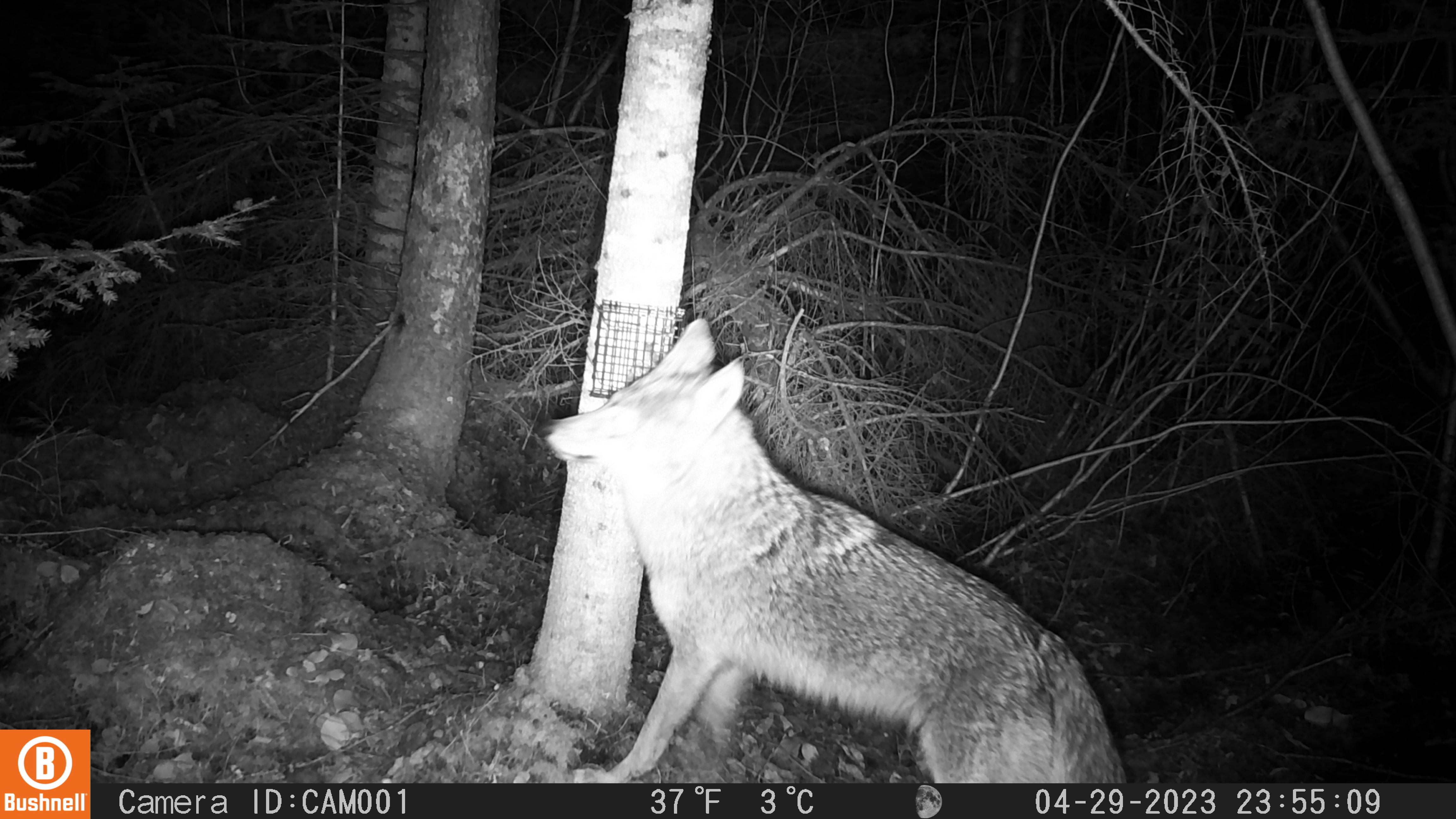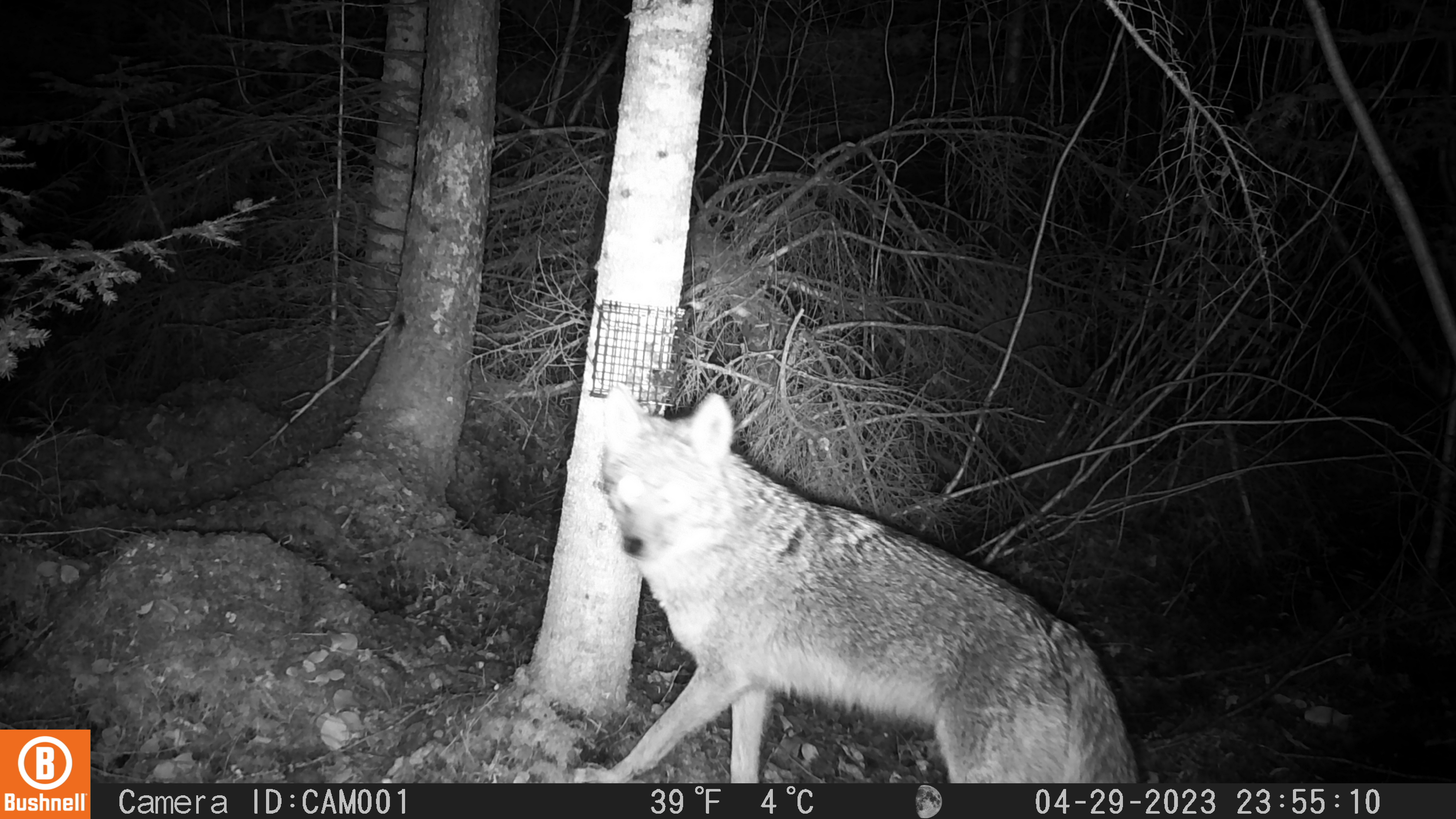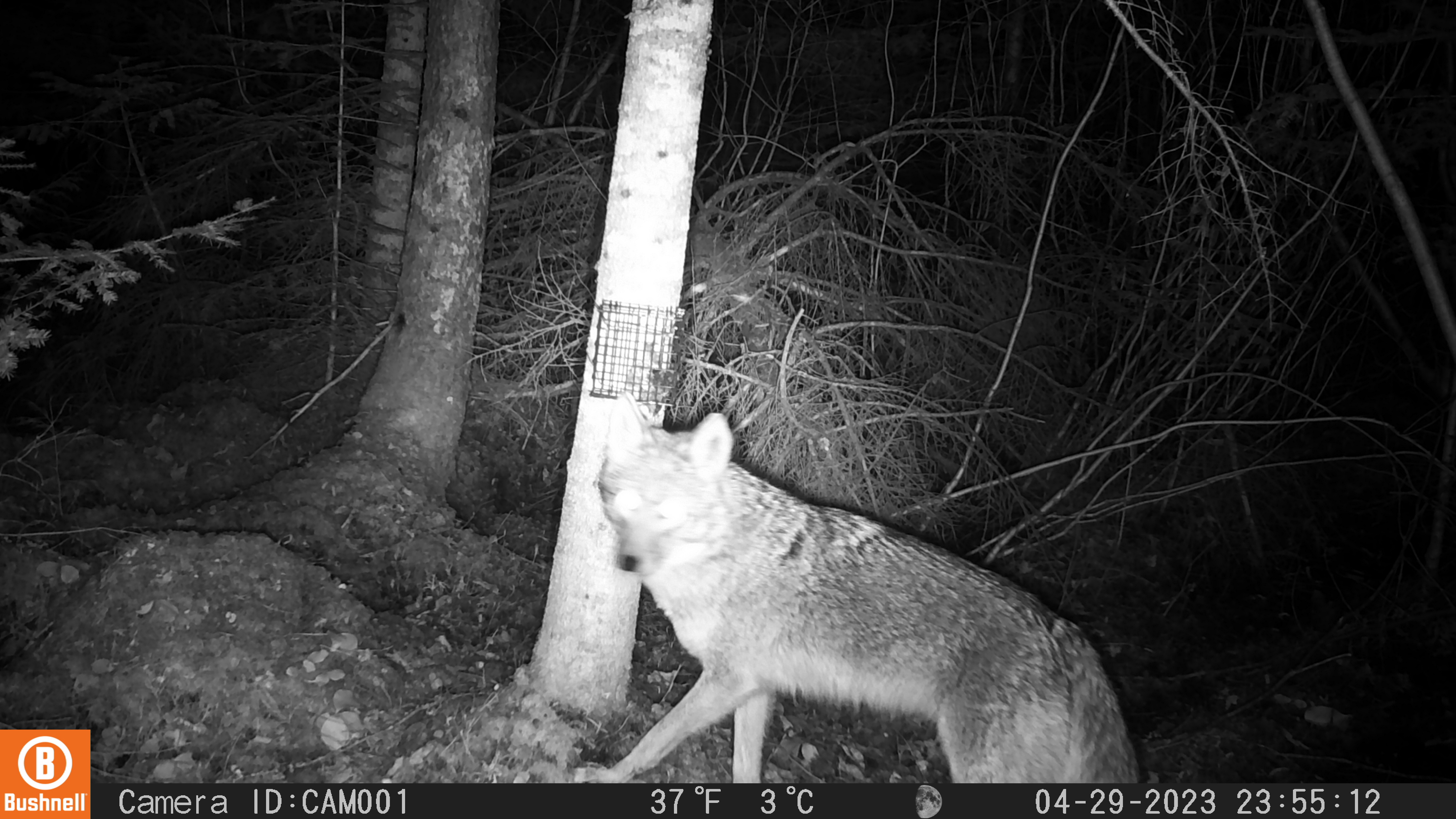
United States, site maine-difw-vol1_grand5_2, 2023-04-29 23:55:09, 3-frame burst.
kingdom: Animalia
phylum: Chordata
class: Mammalia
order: Carnivora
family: Canidae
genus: Canis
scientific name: Canis latrans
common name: coyote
Coyote (Canis latrans).